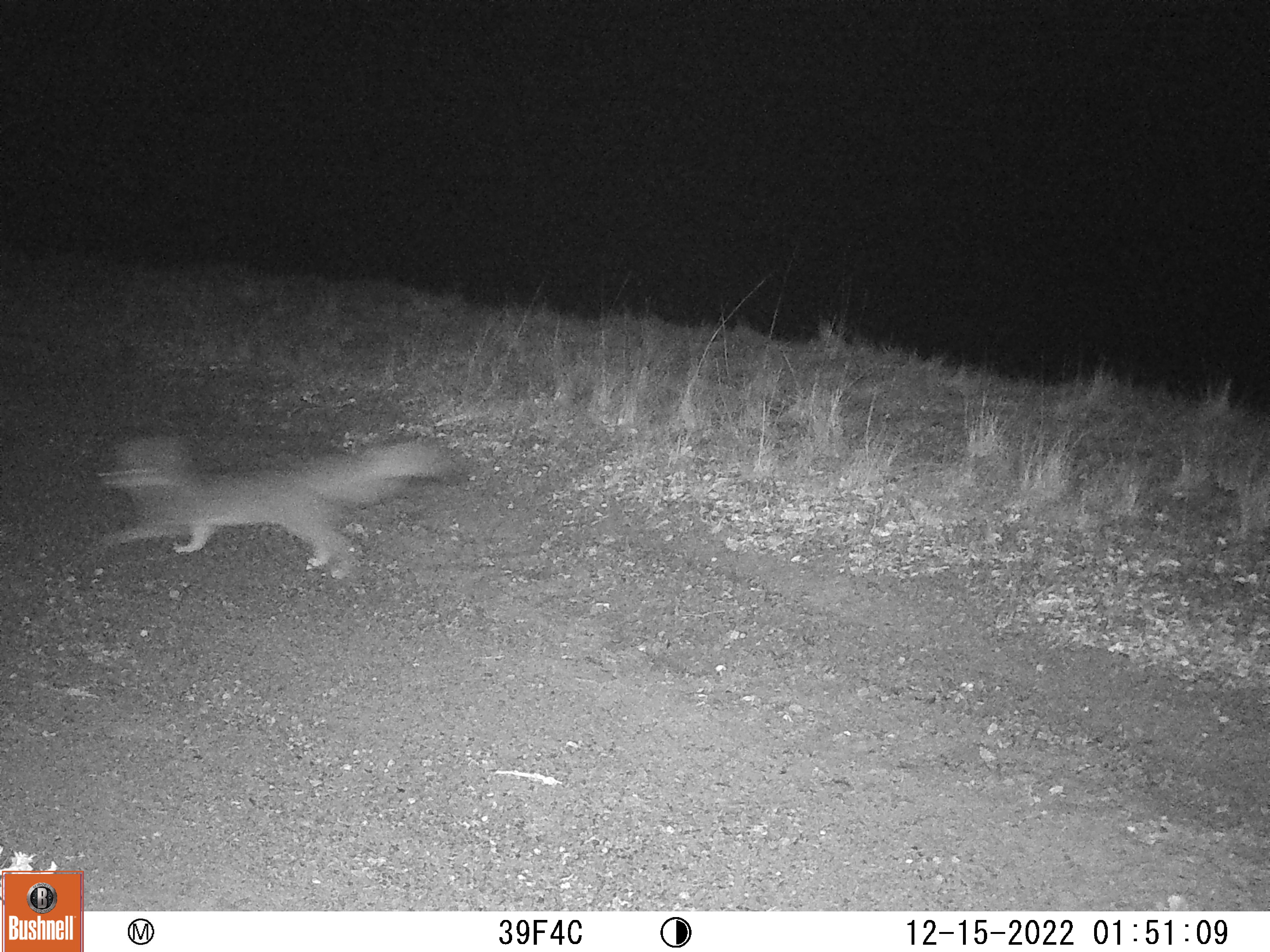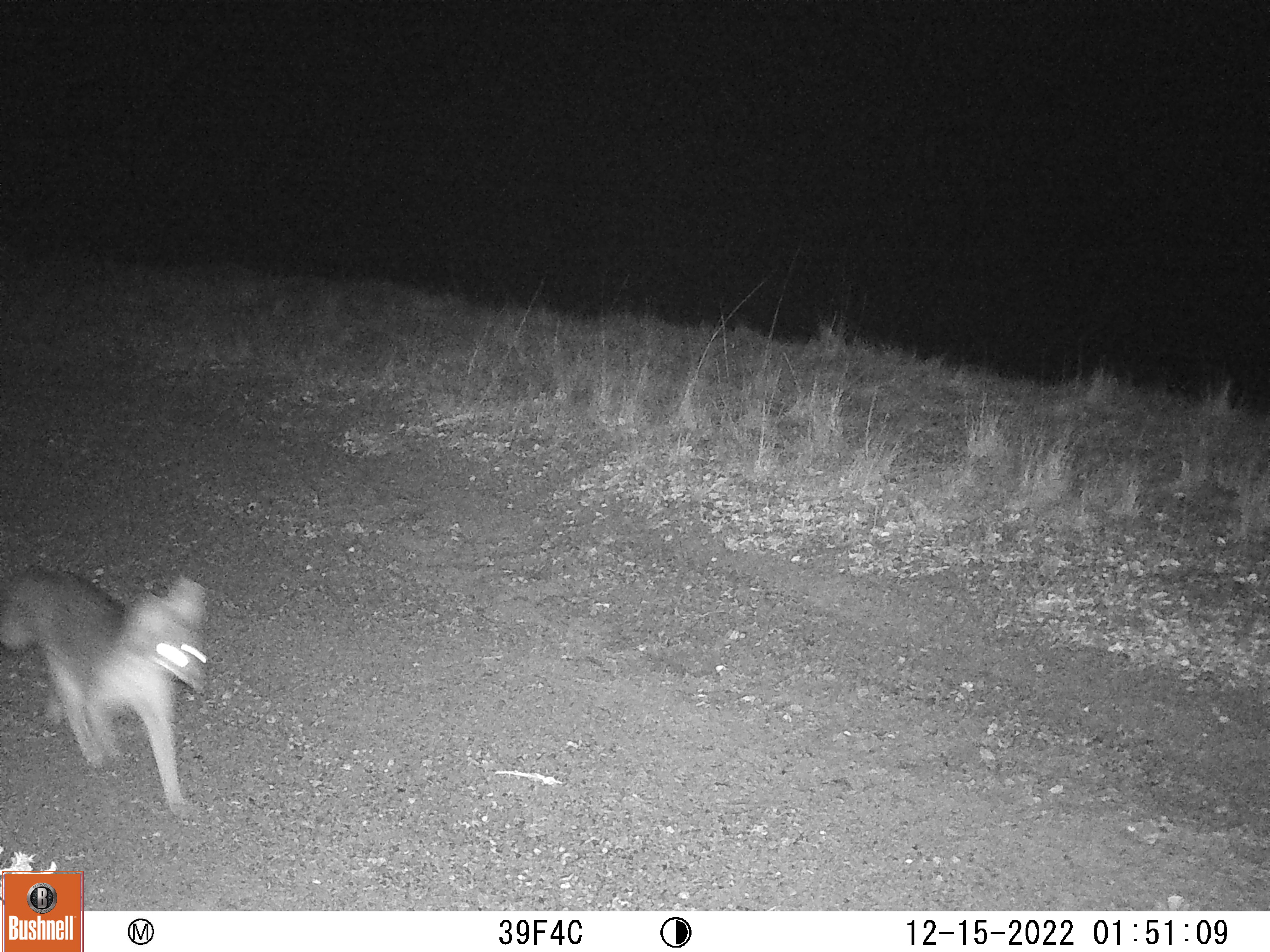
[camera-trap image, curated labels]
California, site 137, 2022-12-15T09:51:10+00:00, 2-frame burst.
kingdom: Animalia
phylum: Chordata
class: Mammalia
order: Carnivora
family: Canidae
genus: Urocyon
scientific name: Urocyon cinereoargenteus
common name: gray fox